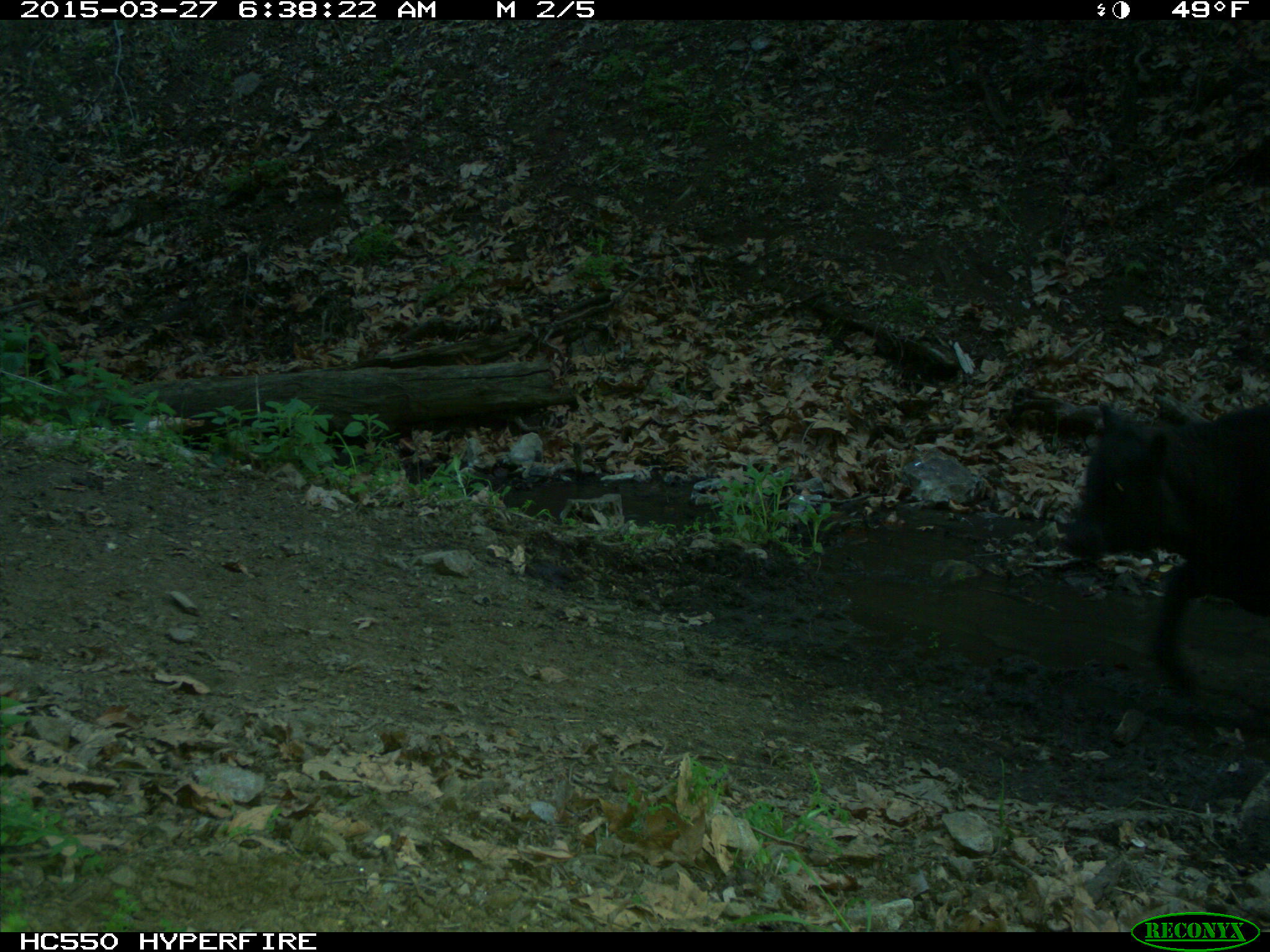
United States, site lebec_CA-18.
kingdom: Animalia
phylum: Chordata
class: Mammalia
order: Artiodactyla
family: Bovidae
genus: Bos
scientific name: Bos taurus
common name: domestic cow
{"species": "Bos taurus (domestic cow)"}